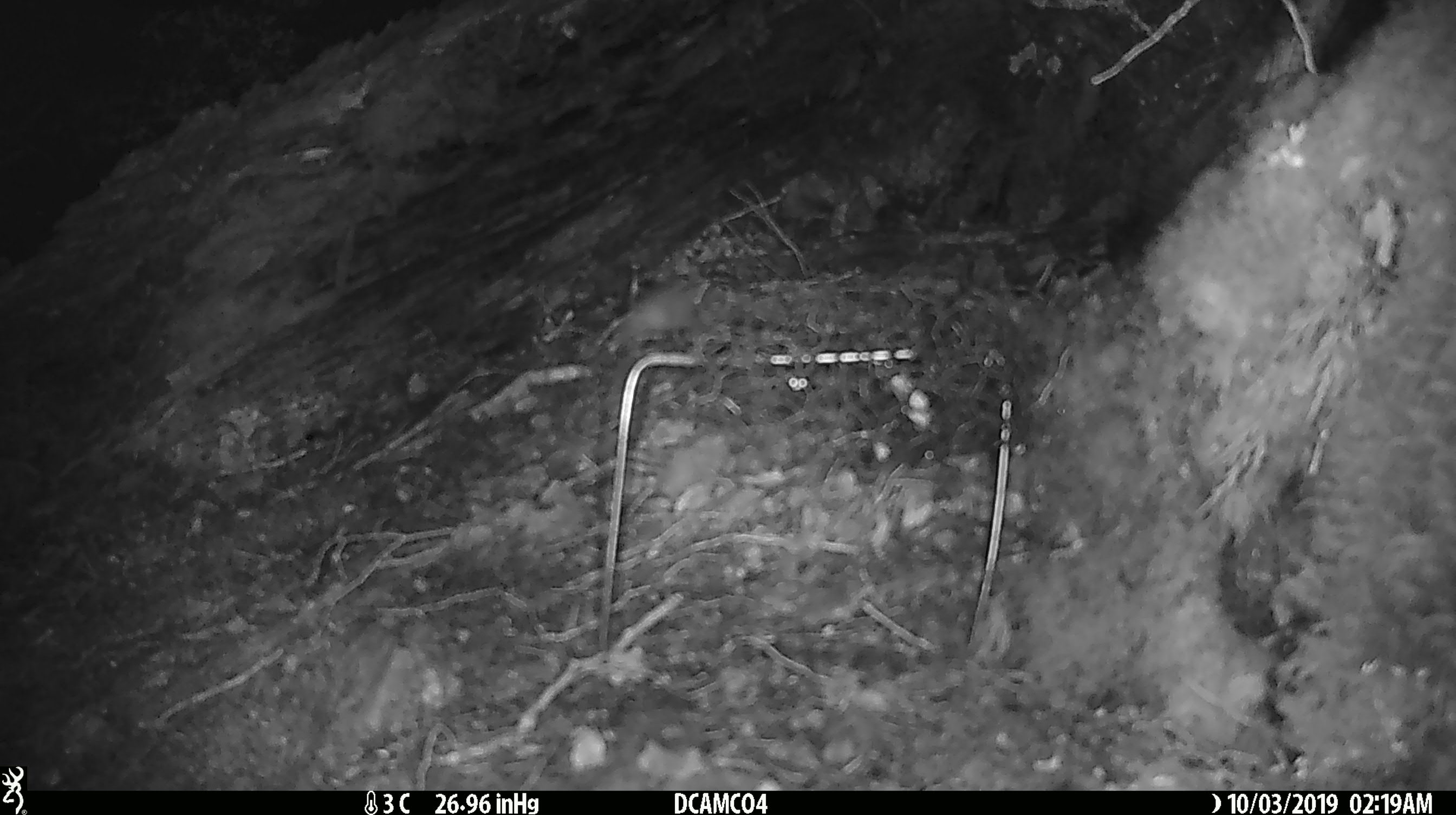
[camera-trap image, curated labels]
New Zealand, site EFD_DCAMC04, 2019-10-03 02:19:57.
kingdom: Animalia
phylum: Chordata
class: Mammalia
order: Rodentia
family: Muridae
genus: Mus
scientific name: Mus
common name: mouse